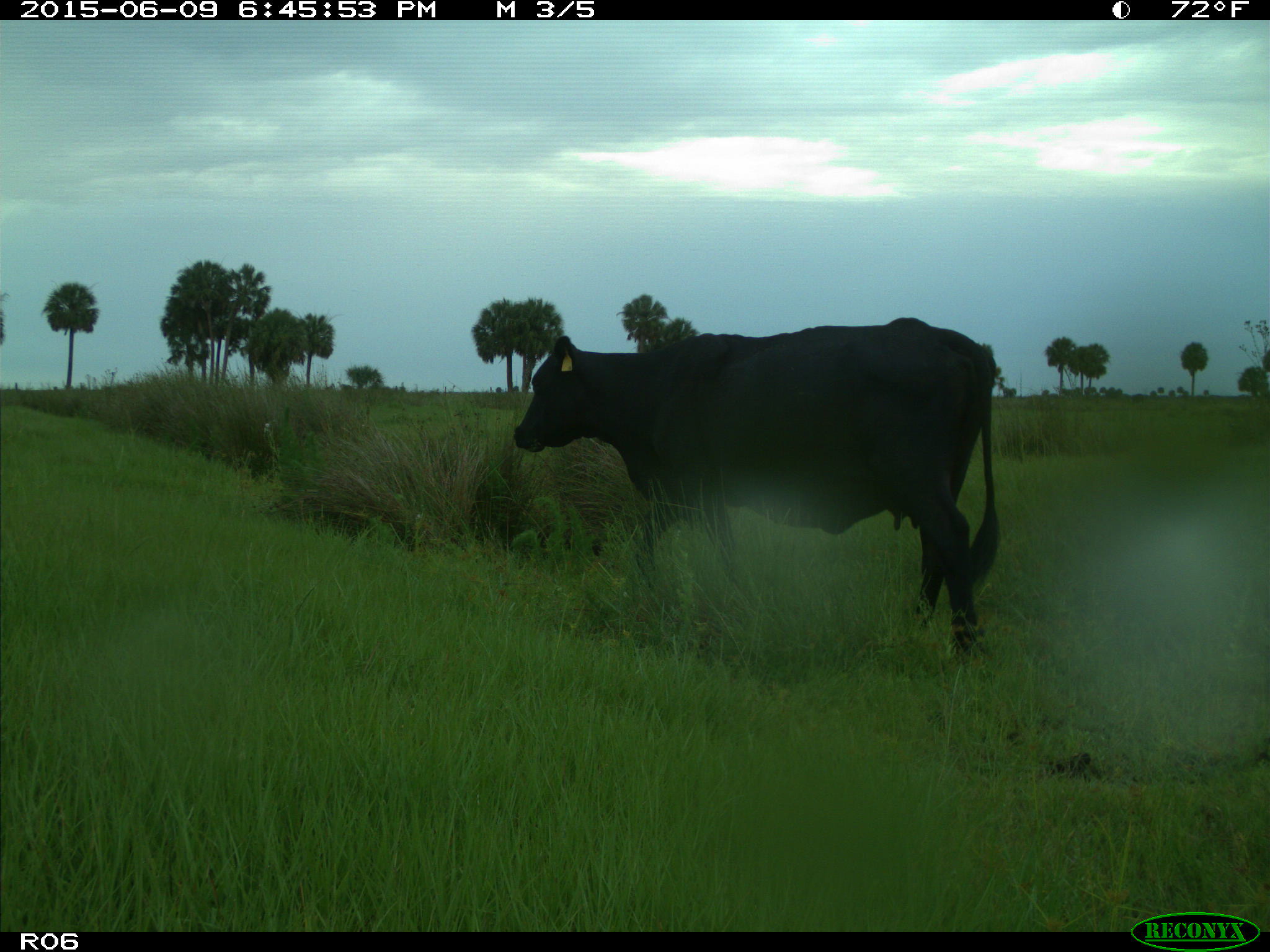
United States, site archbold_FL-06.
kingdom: Animalia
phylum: Chordata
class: Mammalia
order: Artiodactyla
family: Bovidae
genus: Bos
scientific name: Bos taurus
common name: domestic cow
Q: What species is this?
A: Bos taurus (domestic cow).